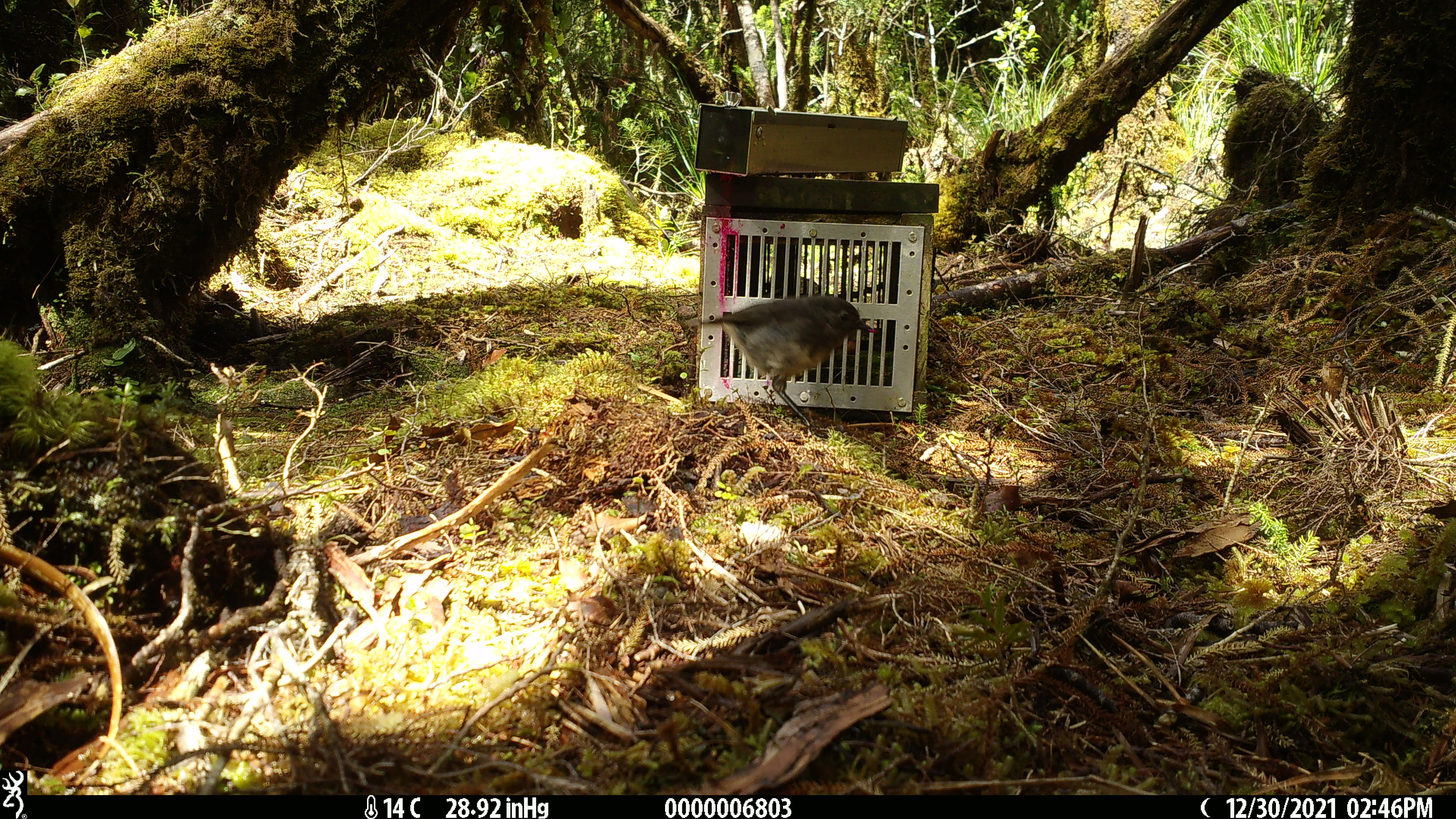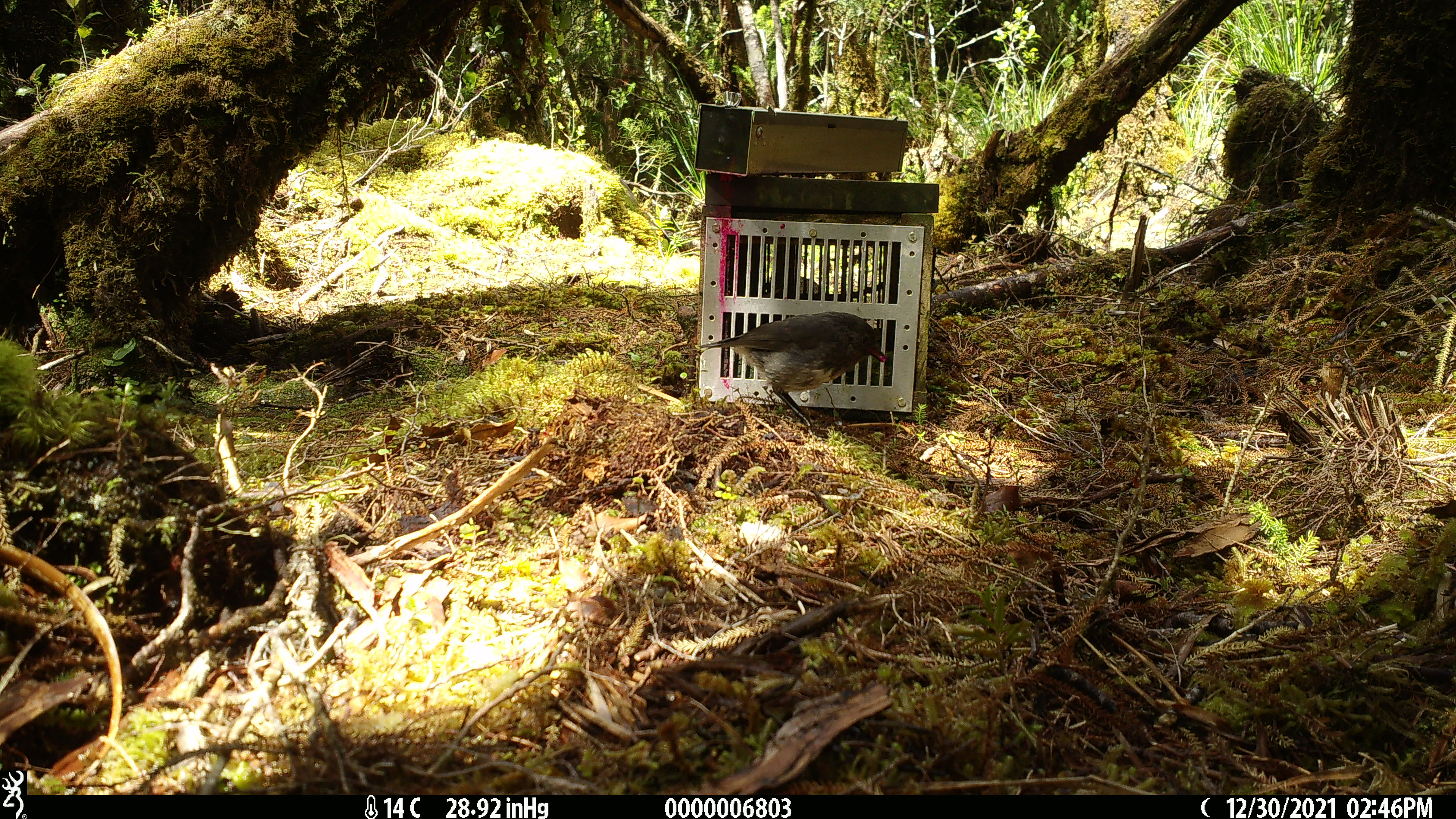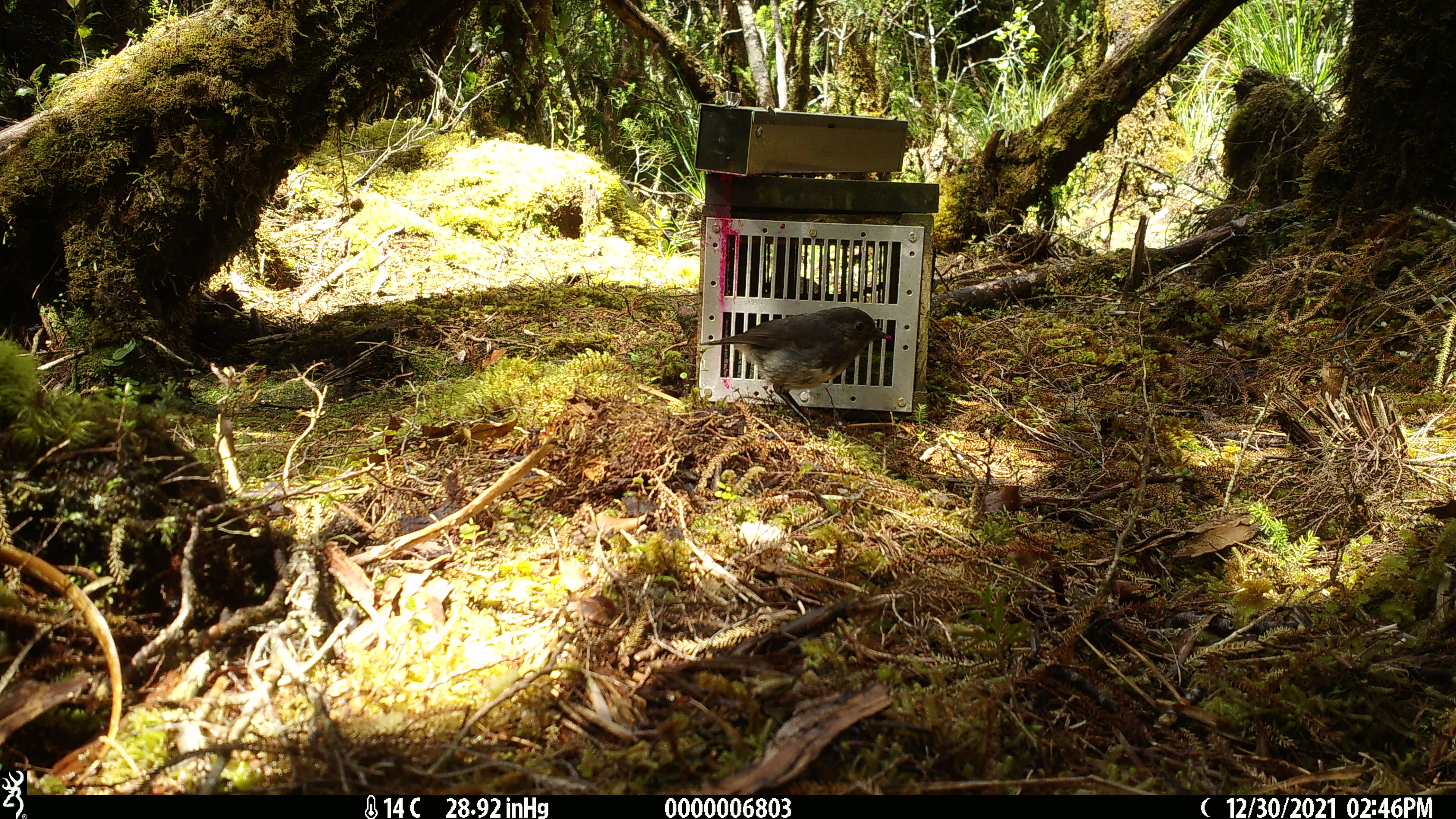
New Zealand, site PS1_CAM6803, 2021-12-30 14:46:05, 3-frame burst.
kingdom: Animalia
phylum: Chordata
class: Aves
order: Passeriformes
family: Petroicidae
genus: Petroica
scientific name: Petroica australis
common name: new zealand robin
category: robin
Robin (new zealand robin) (Petroica australis).